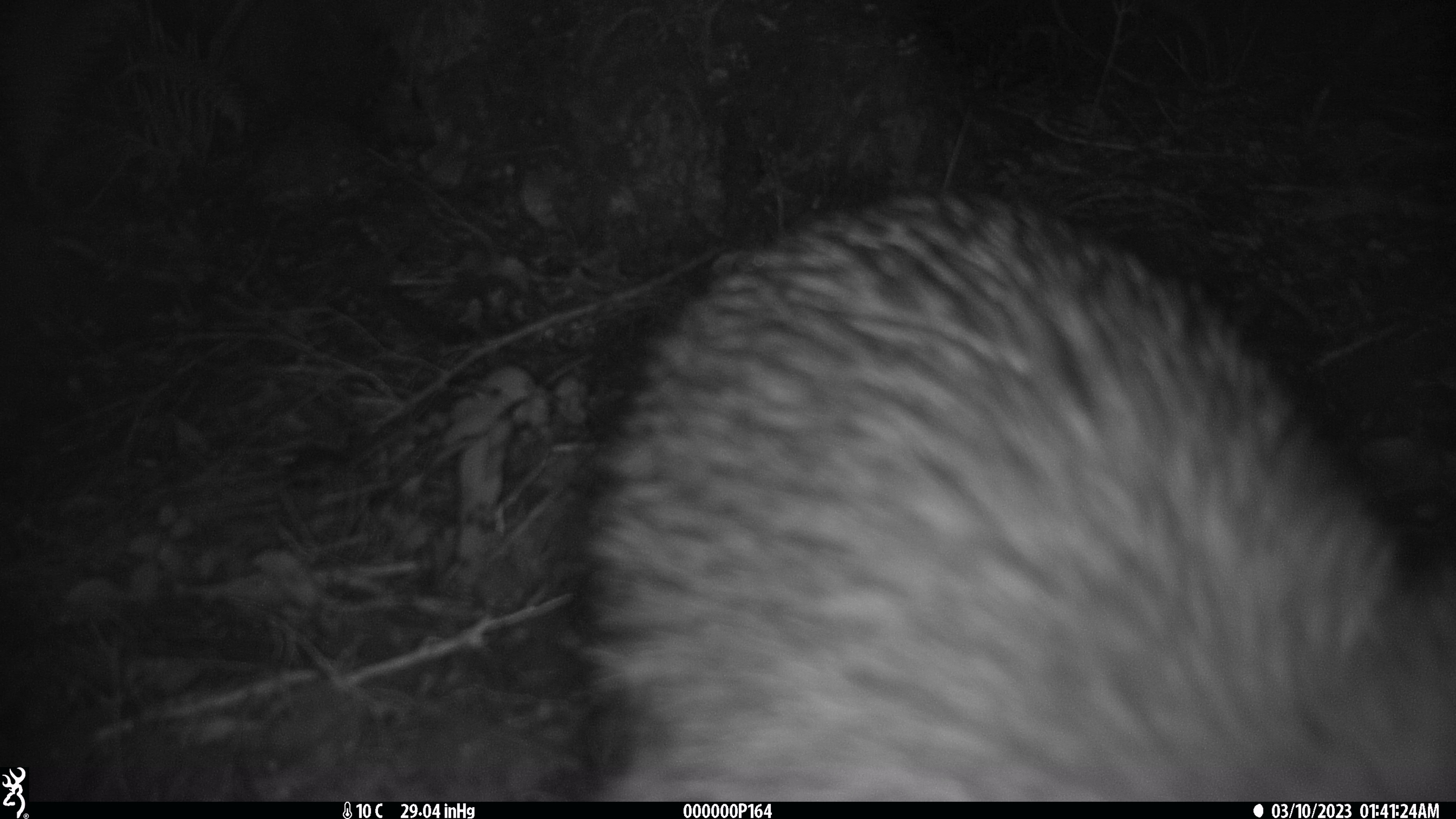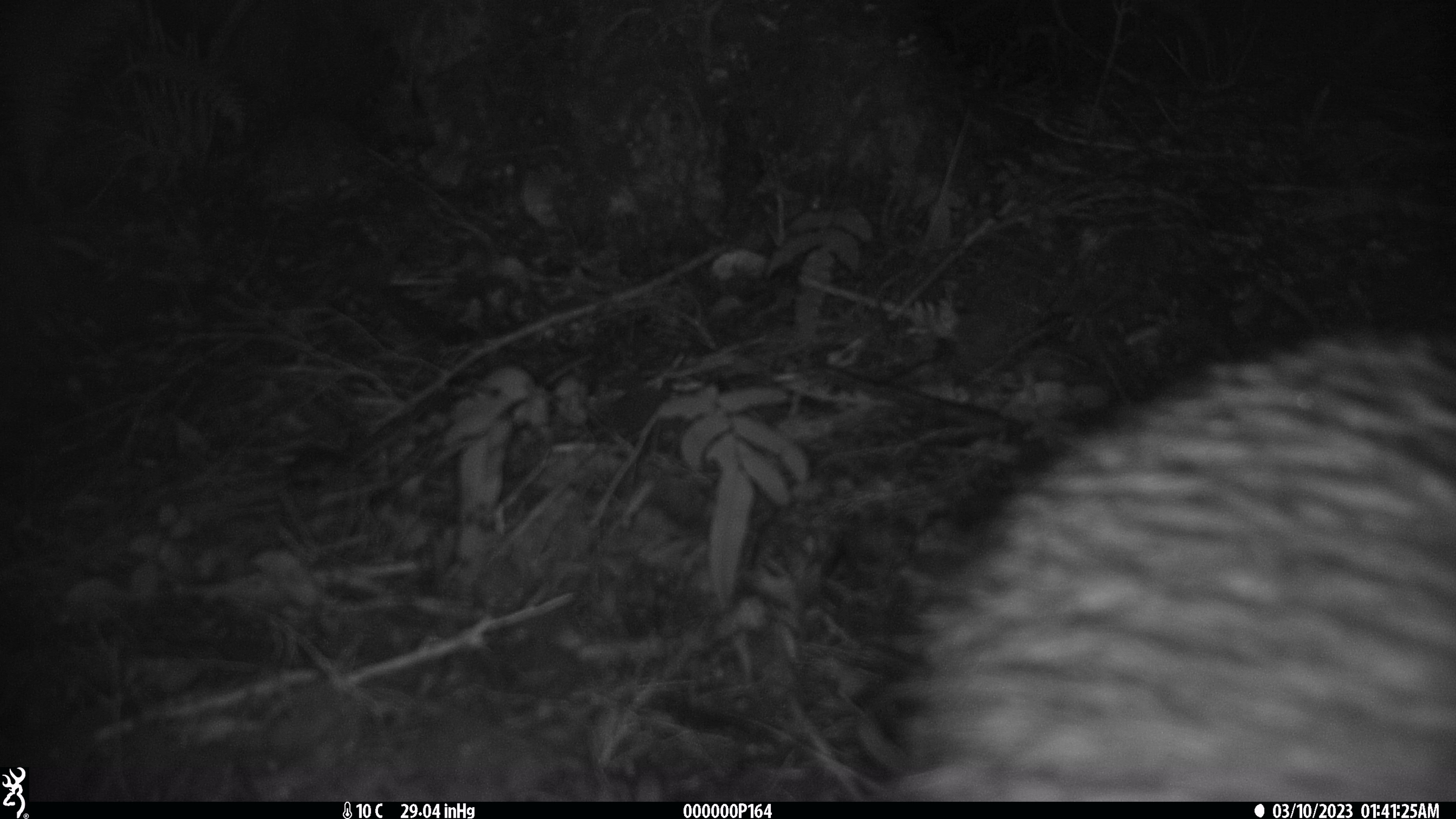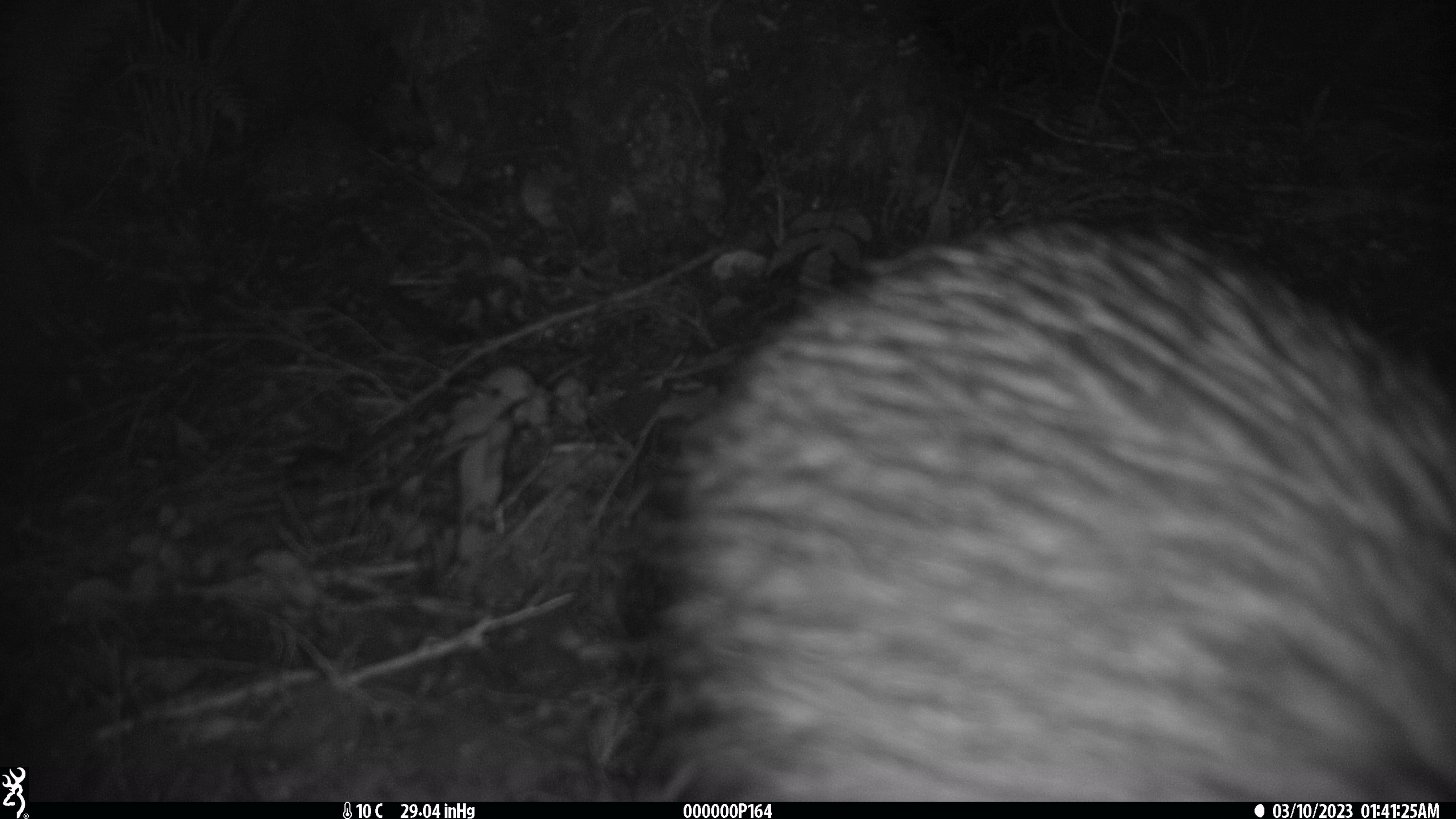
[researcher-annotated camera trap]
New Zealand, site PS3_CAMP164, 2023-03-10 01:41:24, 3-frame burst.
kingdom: Animalia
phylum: Chordata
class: Aves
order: Apterygiformes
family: Apterygidae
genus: Apteryx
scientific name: Apteryx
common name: kiwi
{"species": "kiwi (Apteryx)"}